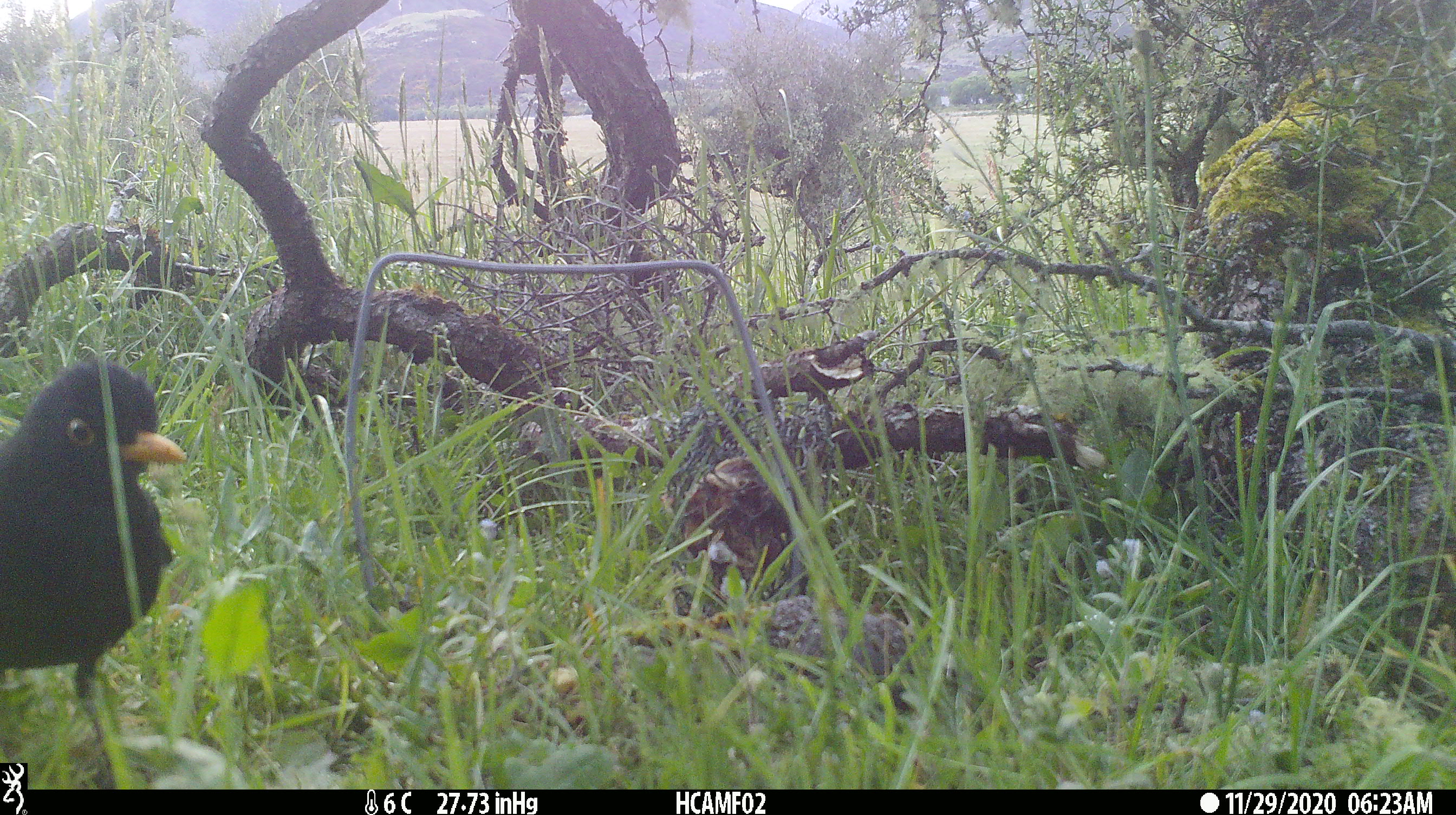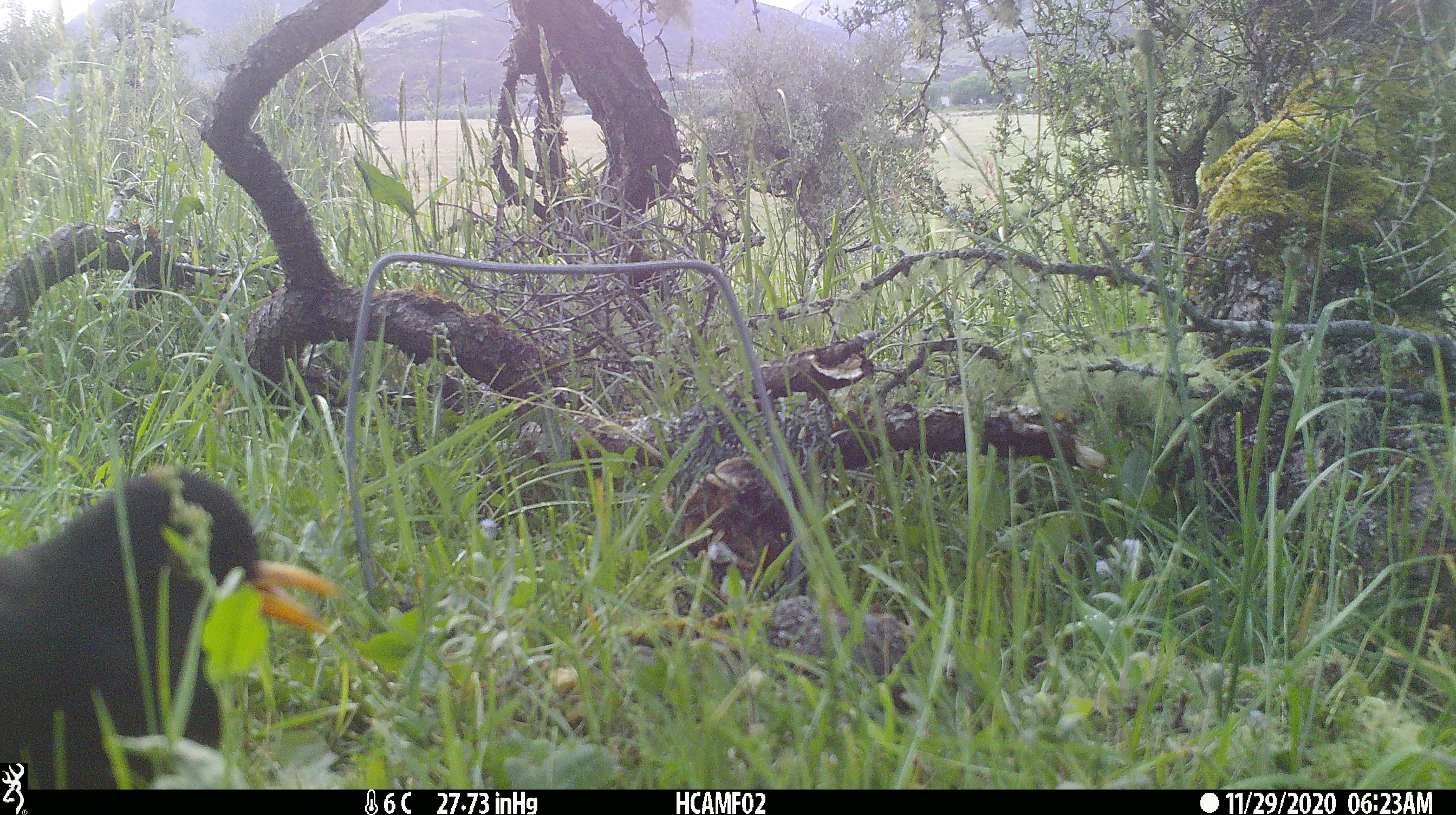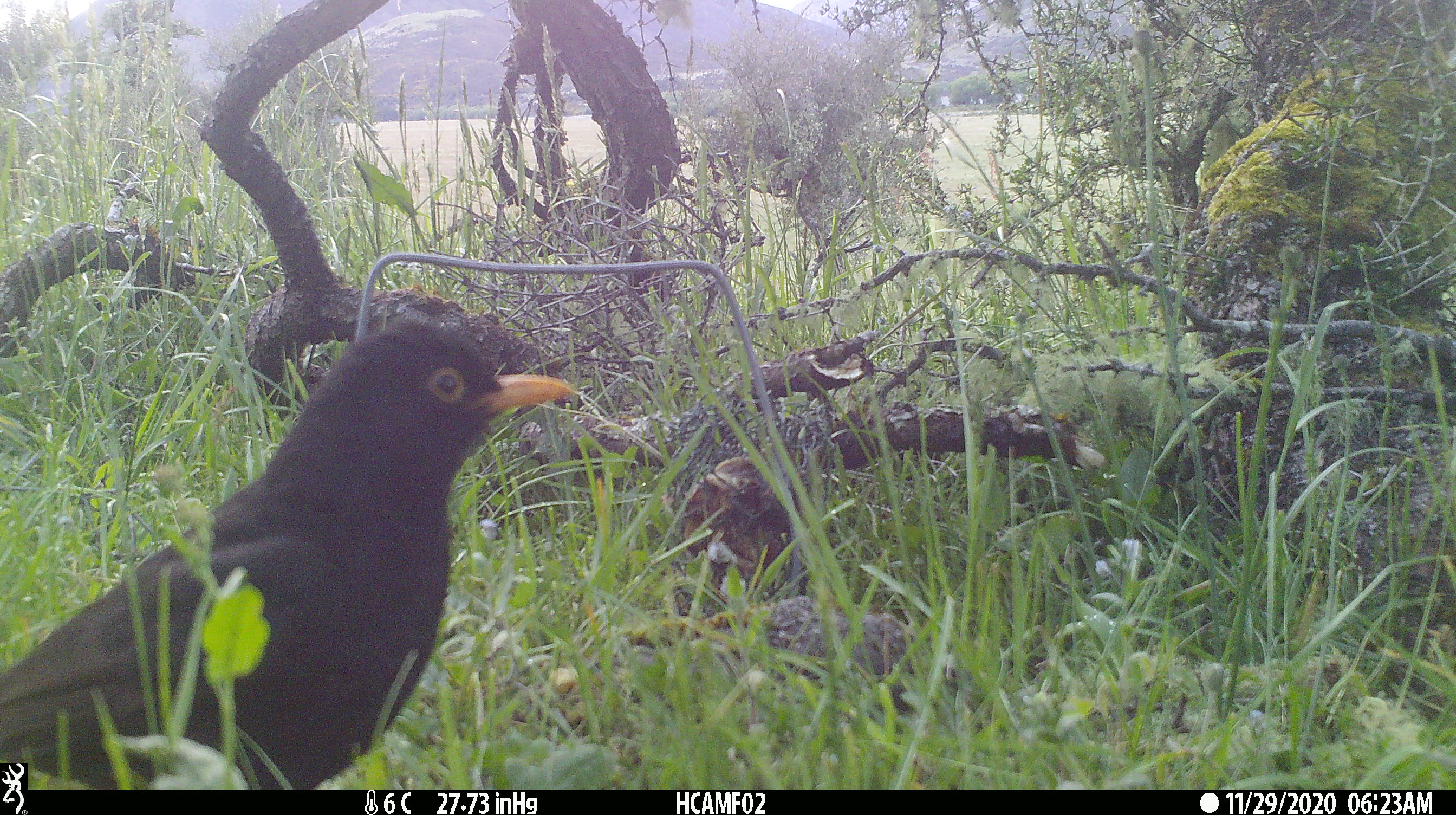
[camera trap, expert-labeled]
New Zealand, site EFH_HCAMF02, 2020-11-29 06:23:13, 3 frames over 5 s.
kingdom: Animalia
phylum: Chordata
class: Aves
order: Passeriformes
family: Turdidae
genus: Turdus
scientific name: Turdus merula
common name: eurasian blackbird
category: blackbird